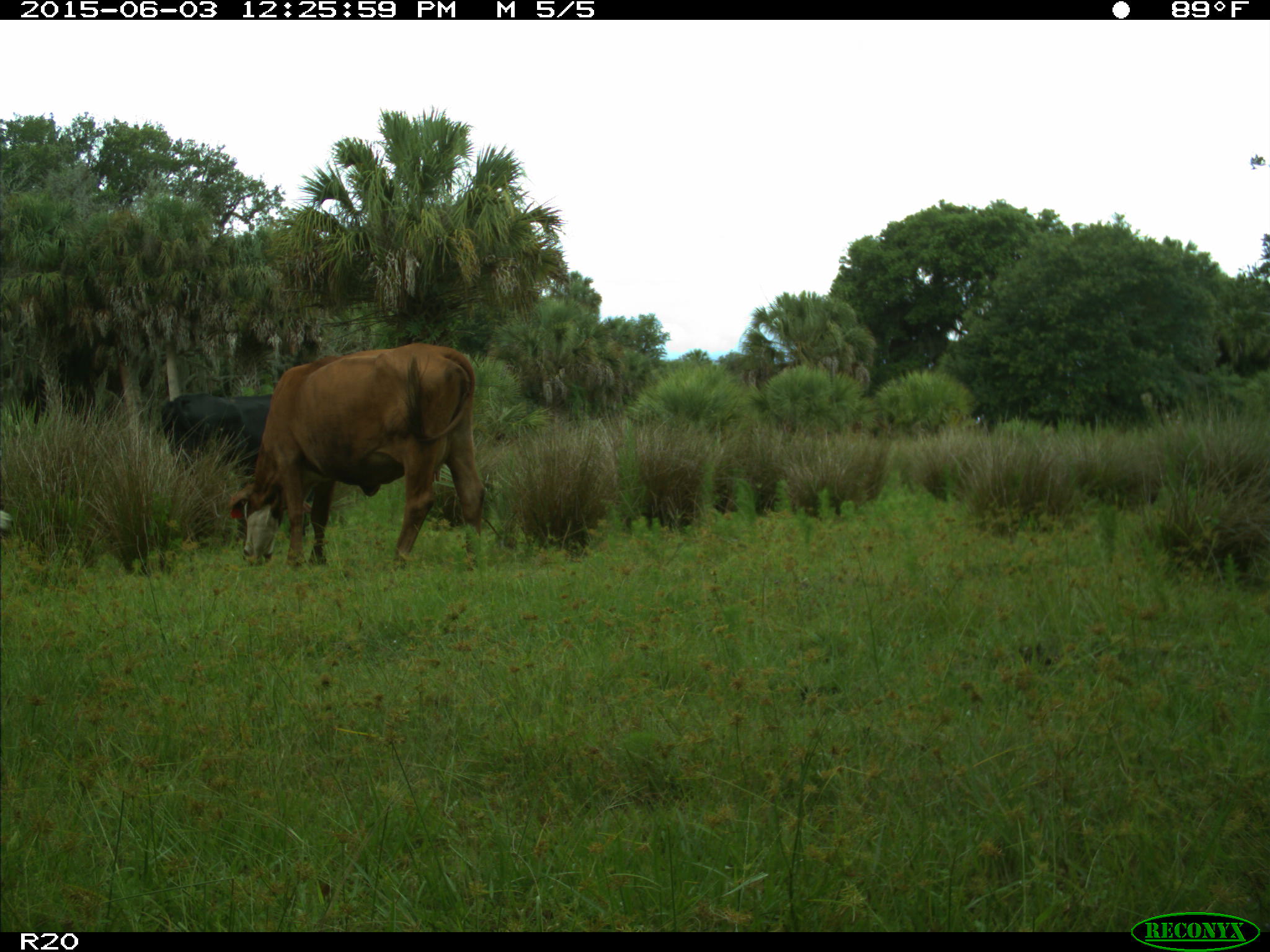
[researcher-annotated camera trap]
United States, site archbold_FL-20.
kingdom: Animalia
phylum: Chordata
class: Mammalia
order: Artiodactyla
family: Bovidae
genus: Bos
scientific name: Bos taurus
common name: domestic cow